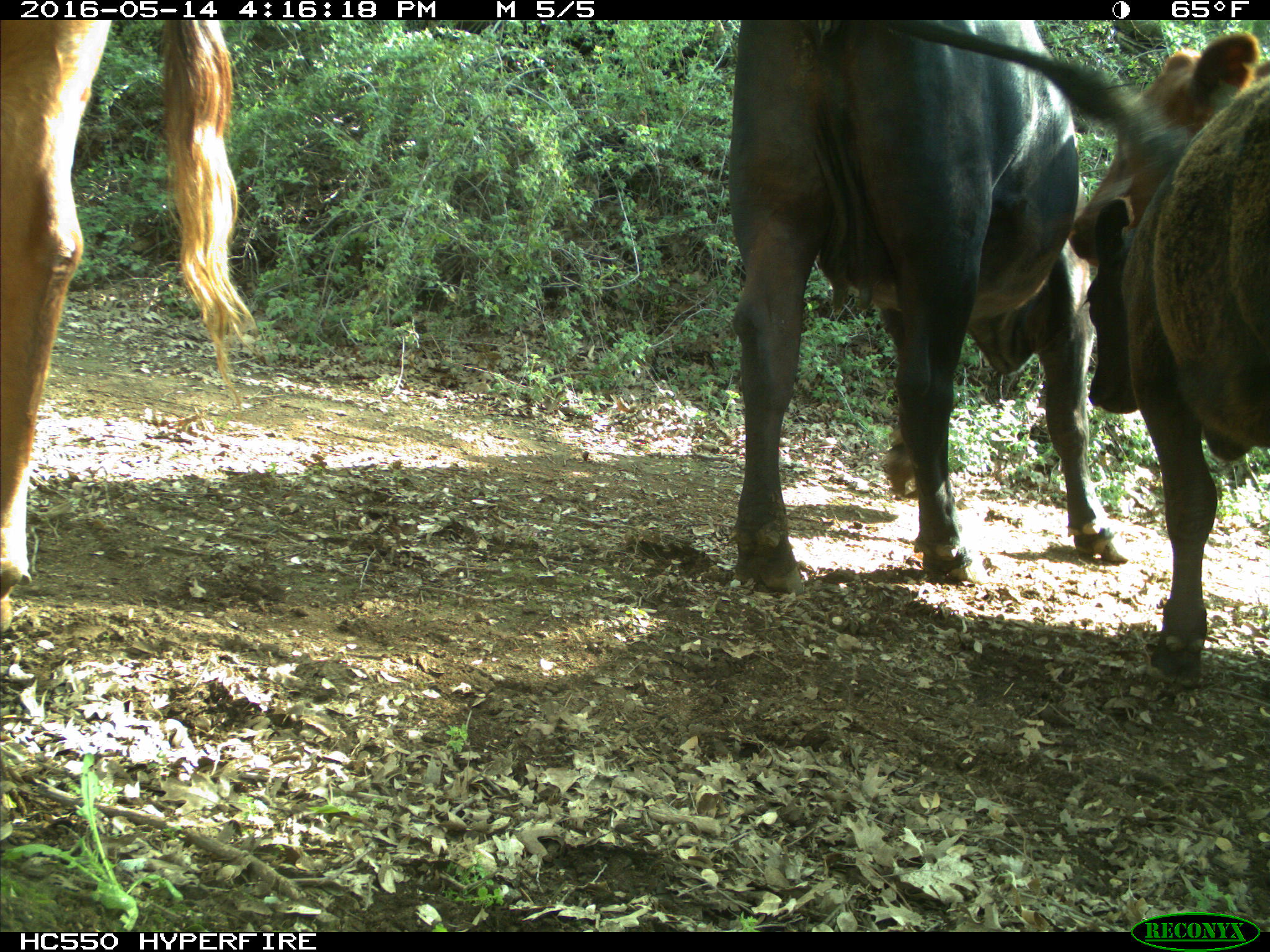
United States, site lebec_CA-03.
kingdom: Animalia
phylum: Chordata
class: Mammalia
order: Artiodactyla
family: Bovidae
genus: Bos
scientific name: Bos taurus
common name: domestic cow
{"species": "Bos taurus (domestic cow)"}